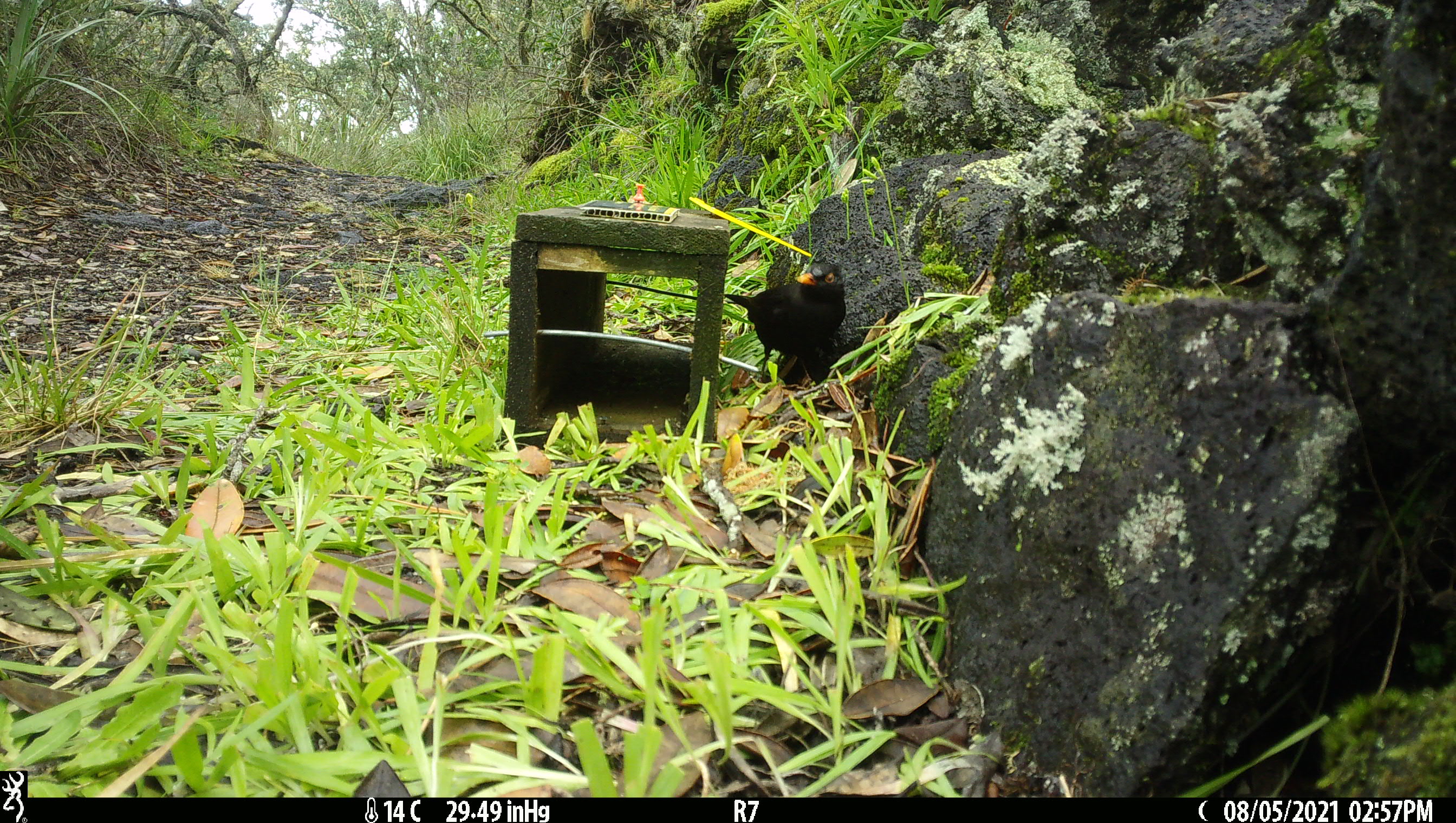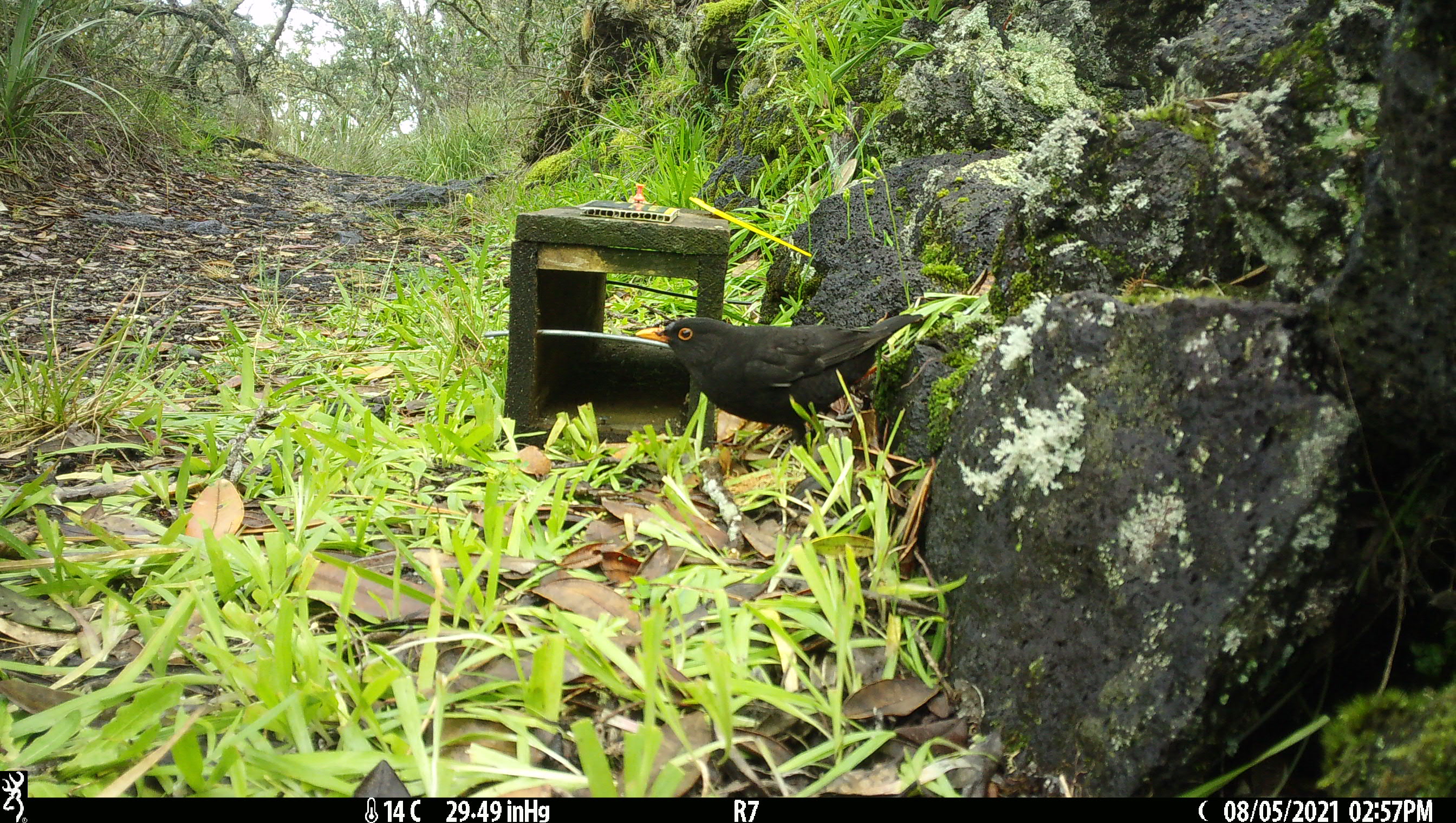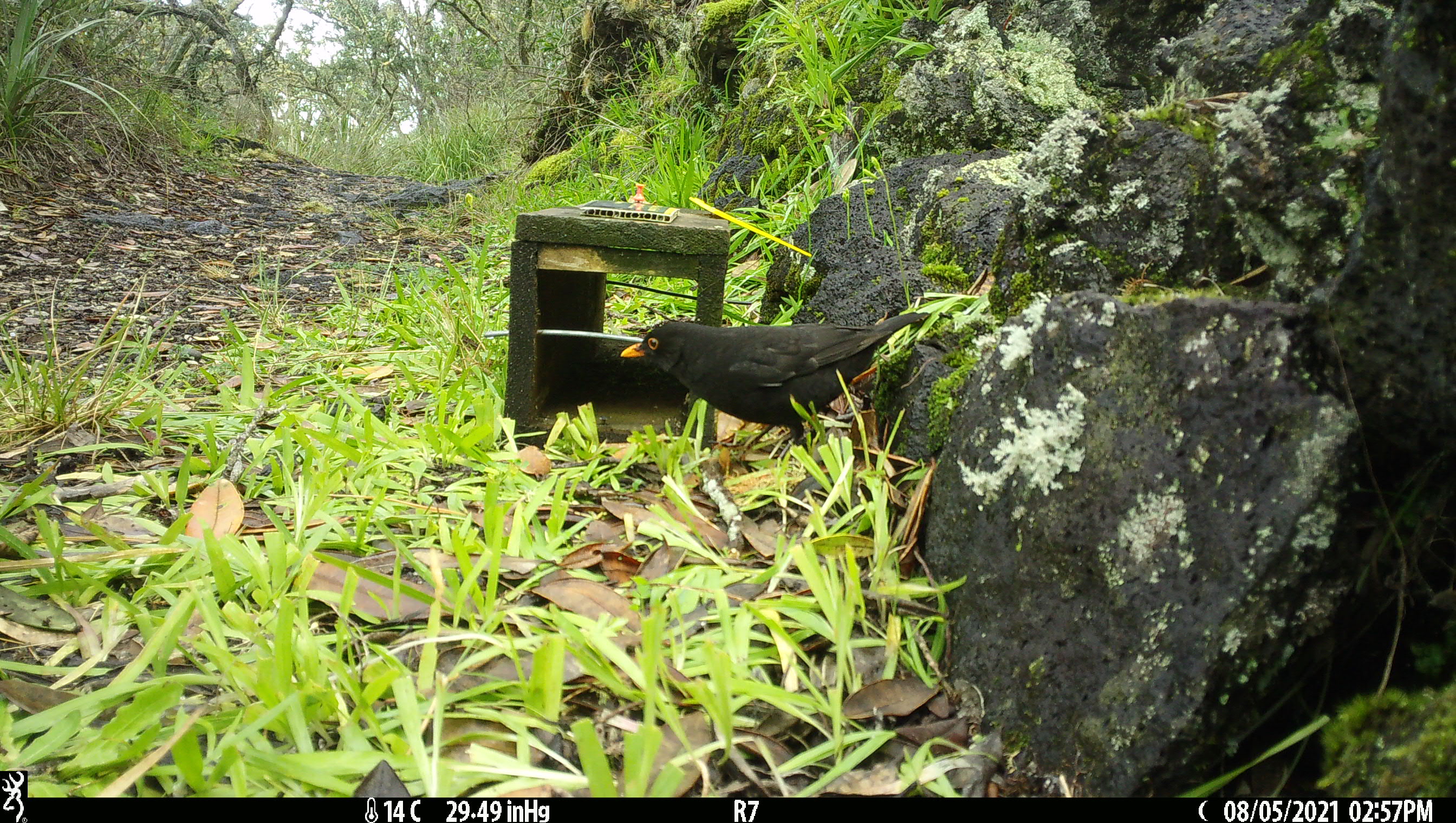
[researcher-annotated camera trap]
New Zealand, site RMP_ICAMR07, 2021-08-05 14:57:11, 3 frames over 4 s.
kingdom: Animalia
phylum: Chordata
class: Aves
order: Passeriformes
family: Turdidae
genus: Turdus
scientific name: Turdus merula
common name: eurasian blackbird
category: blackbird